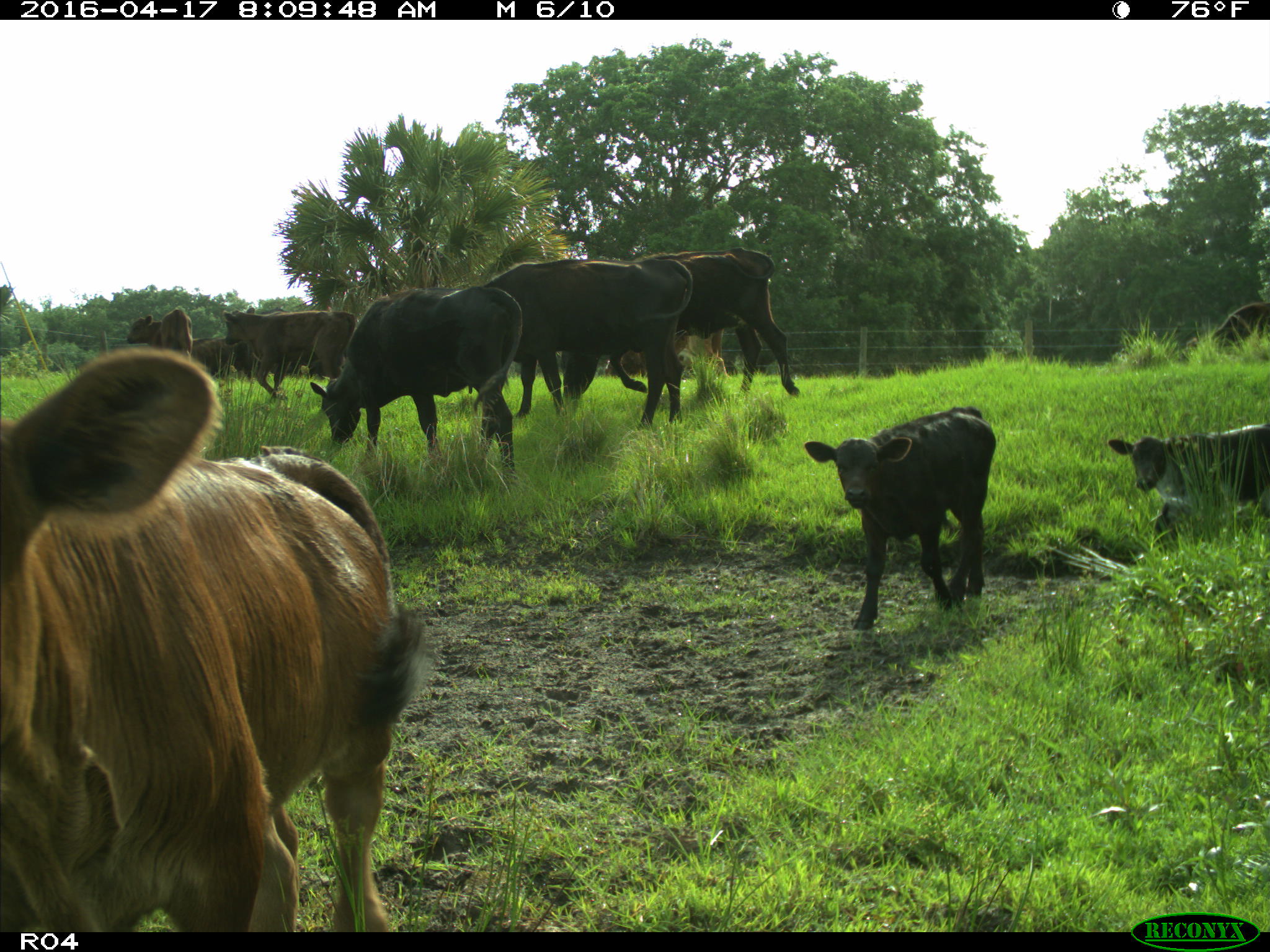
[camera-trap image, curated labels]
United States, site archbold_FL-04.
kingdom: Animalia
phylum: Chordata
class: Mammalia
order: Artiodactyla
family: Bovidae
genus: Bos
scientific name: Bos taurus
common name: domestic cow